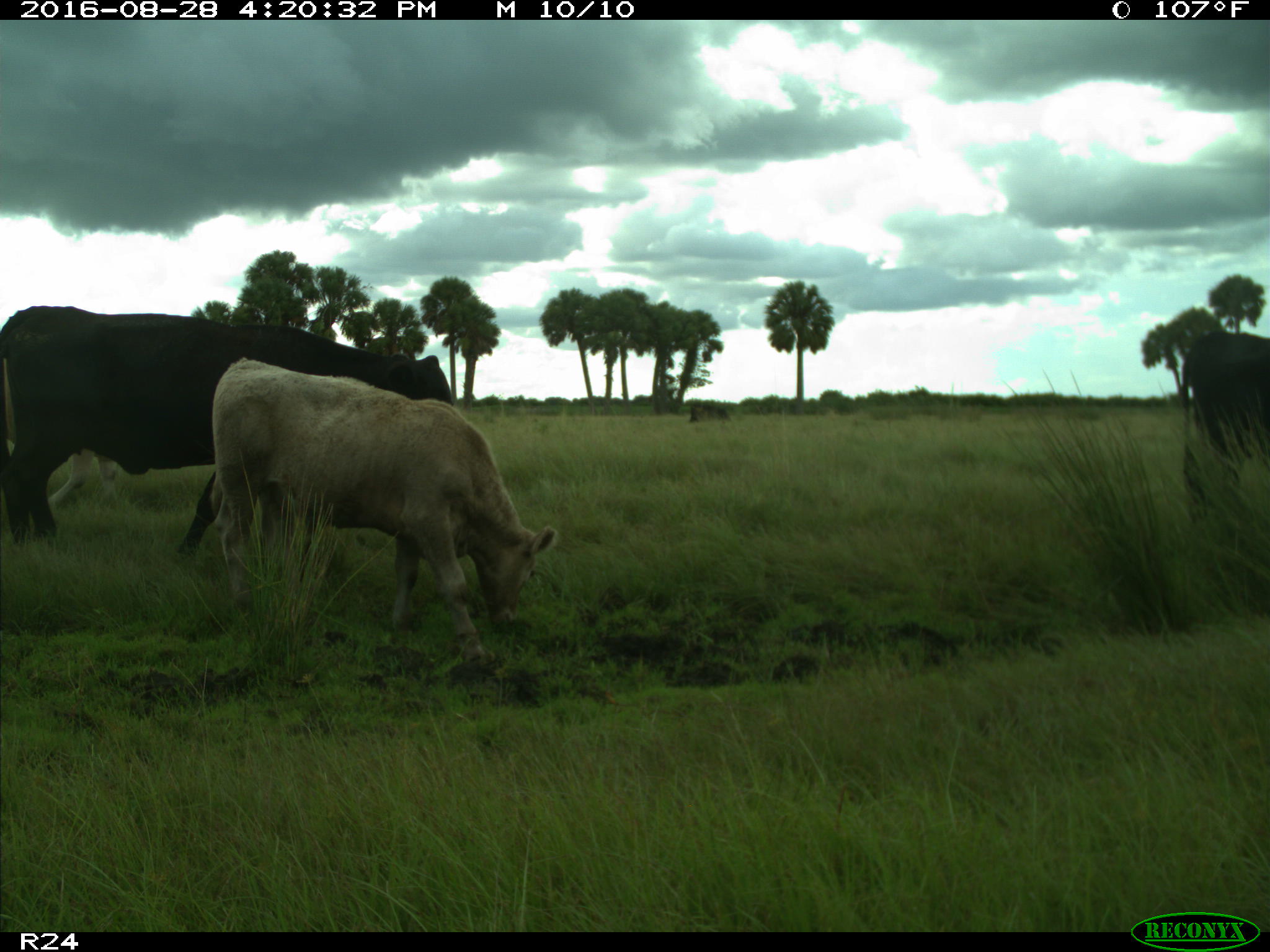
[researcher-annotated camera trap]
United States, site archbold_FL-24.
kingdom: Animalia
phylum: Chordata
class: Mammalia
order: Artiodactyla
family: Bovidae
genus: Bos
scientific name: Bos taurus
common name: domestic cow